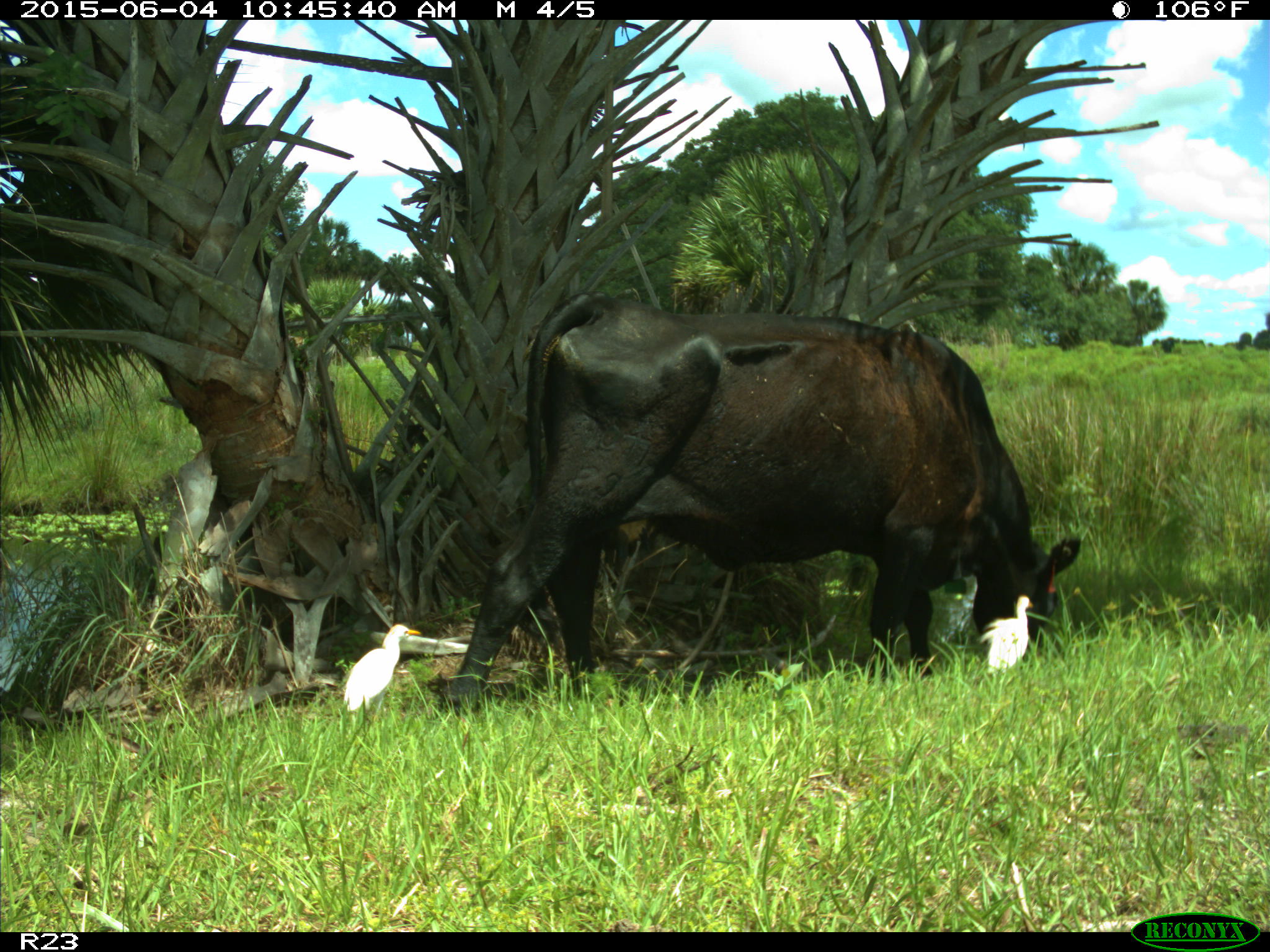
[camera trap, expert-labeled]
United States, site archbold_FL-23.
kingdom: Animalia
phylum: Chordata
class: Mammalia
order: Artiodactyla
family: Bovidae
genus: Bos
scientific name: Bos taurus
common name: domestic cow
Bos taurus (domestic cow).